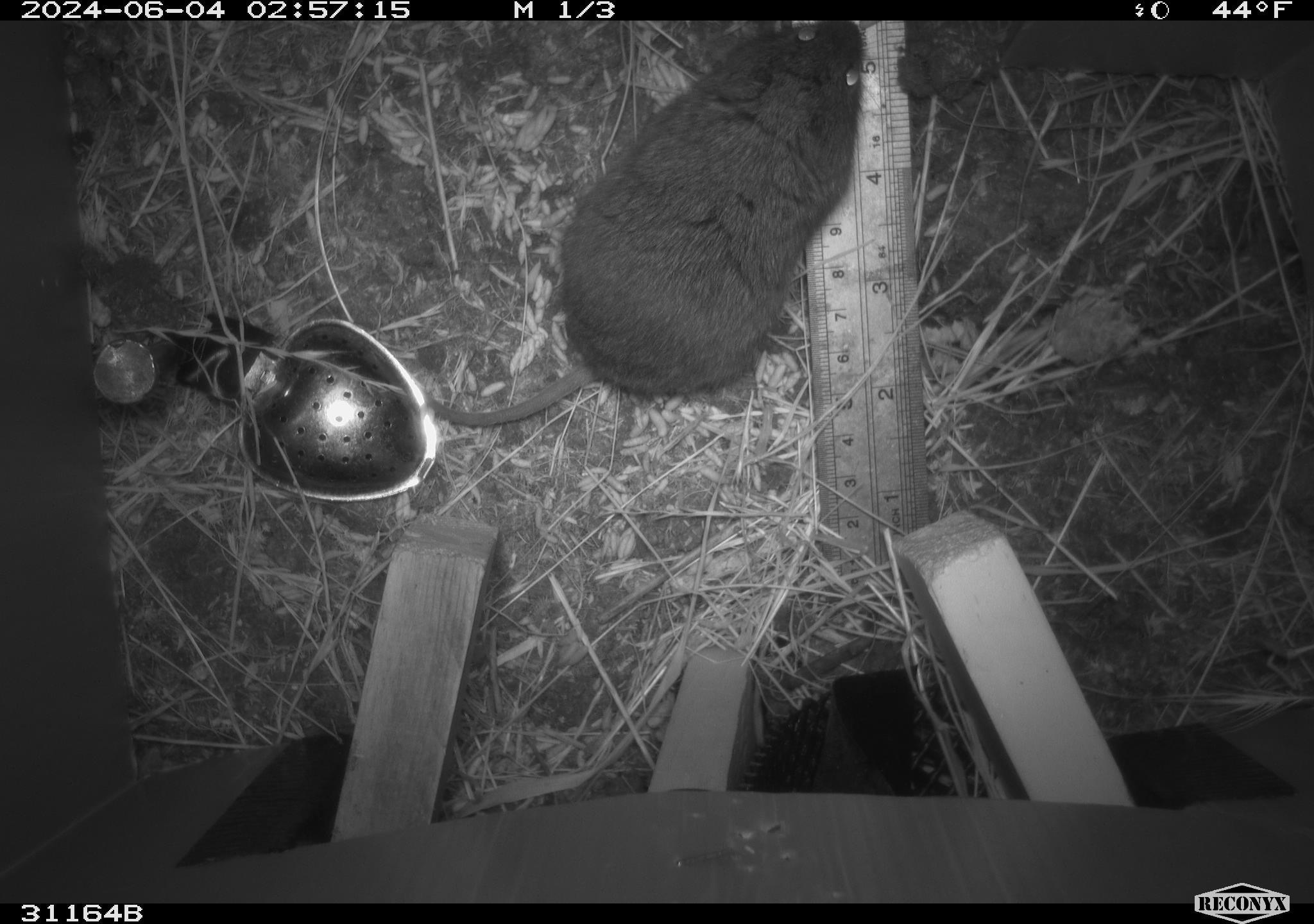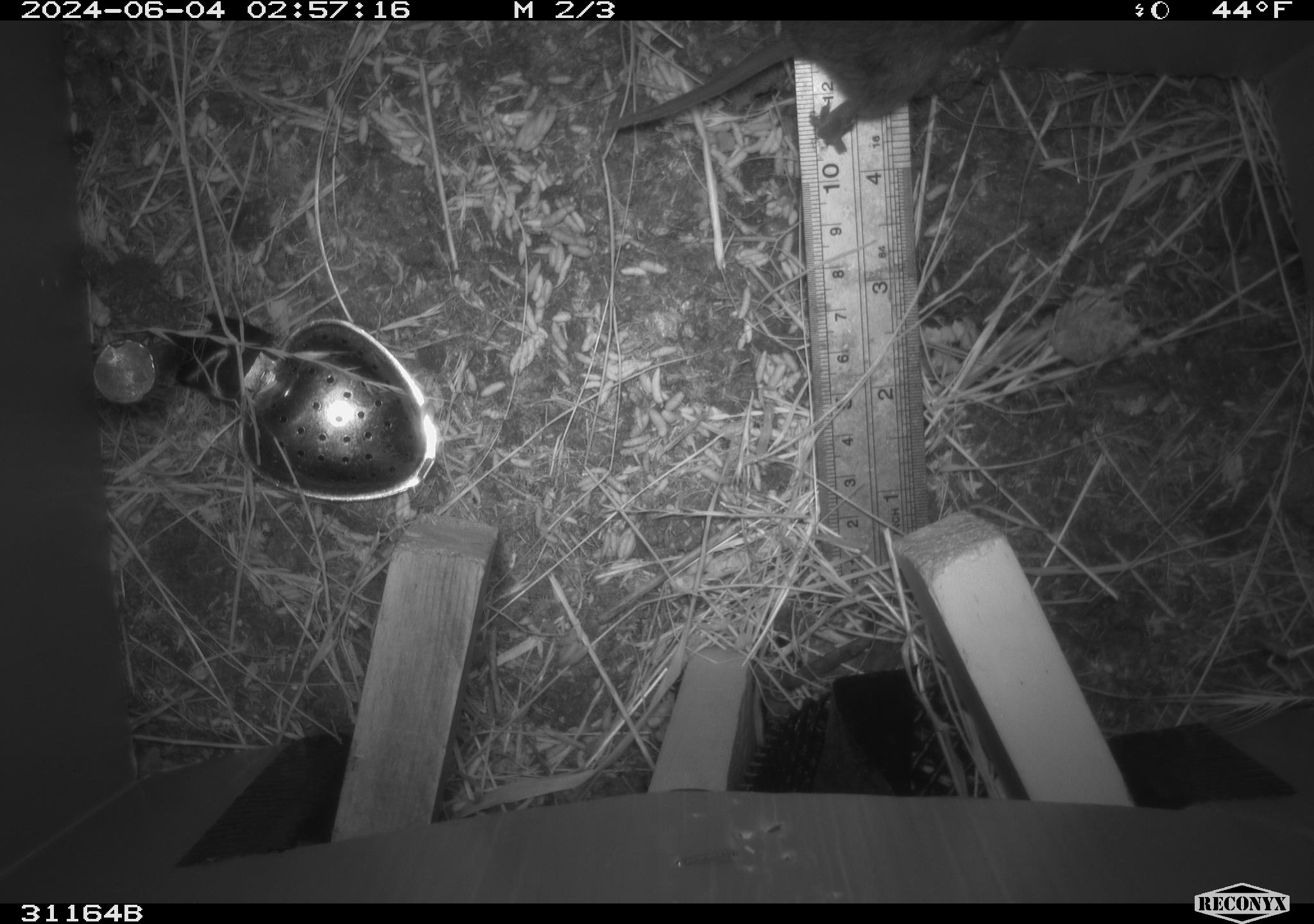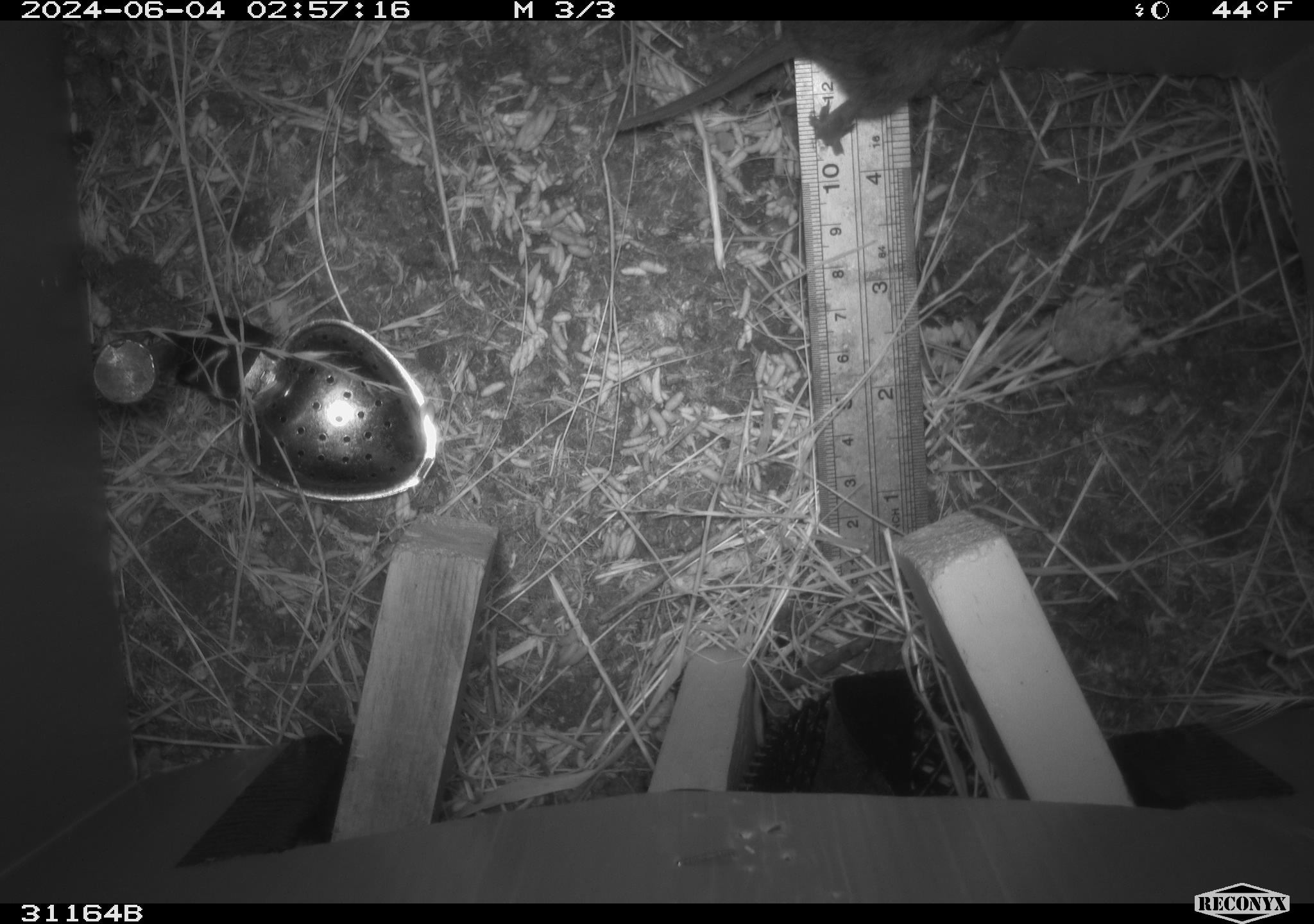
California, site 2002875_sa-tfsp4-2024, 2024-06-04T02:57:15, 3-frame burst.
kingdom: Animalia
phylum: Chordata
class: Mammalia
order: Rodentia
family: Cricetidae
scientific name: Arvicolinae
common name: voles, lemmings, and muskrats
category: arvicolinae subfamily